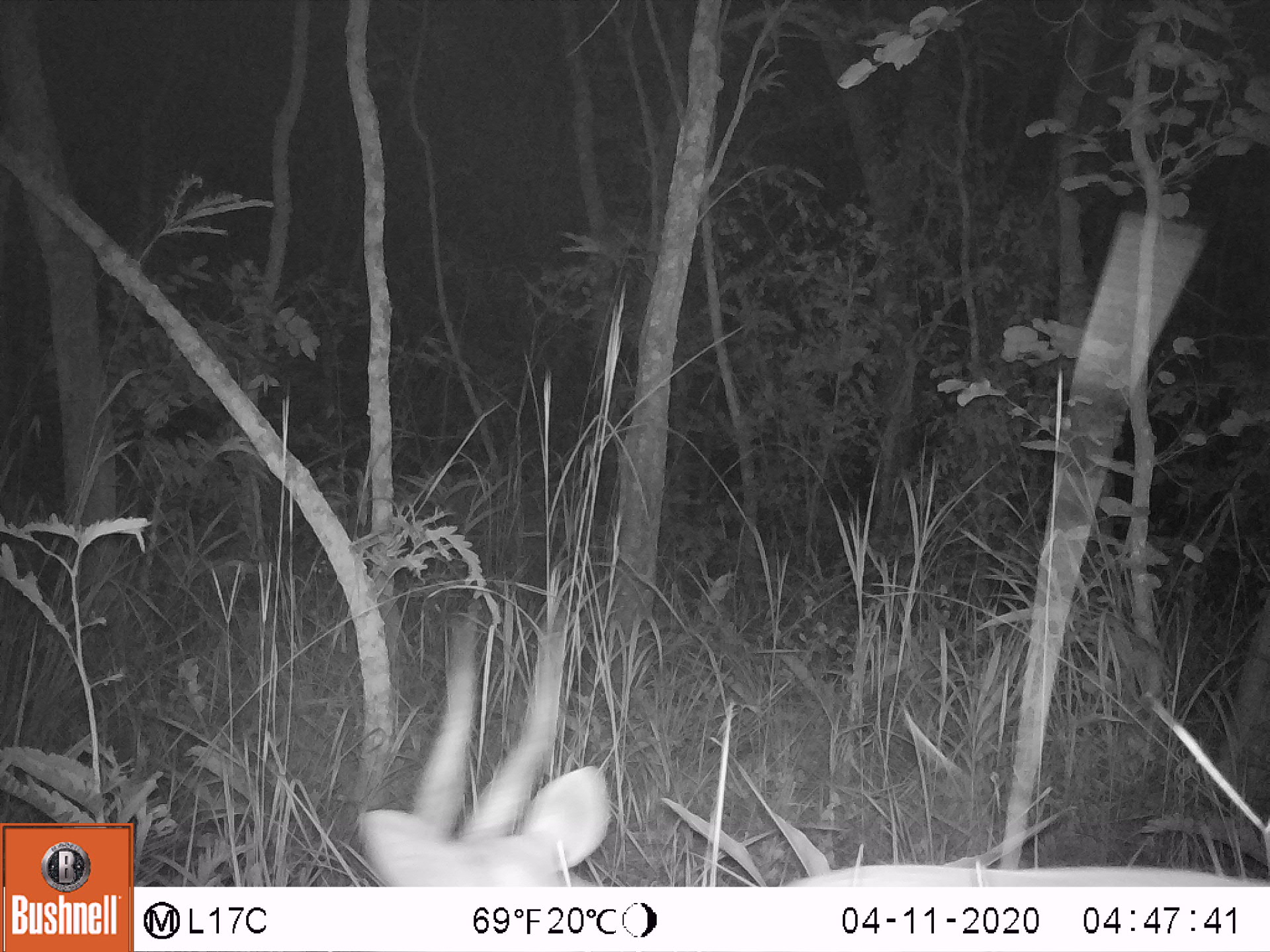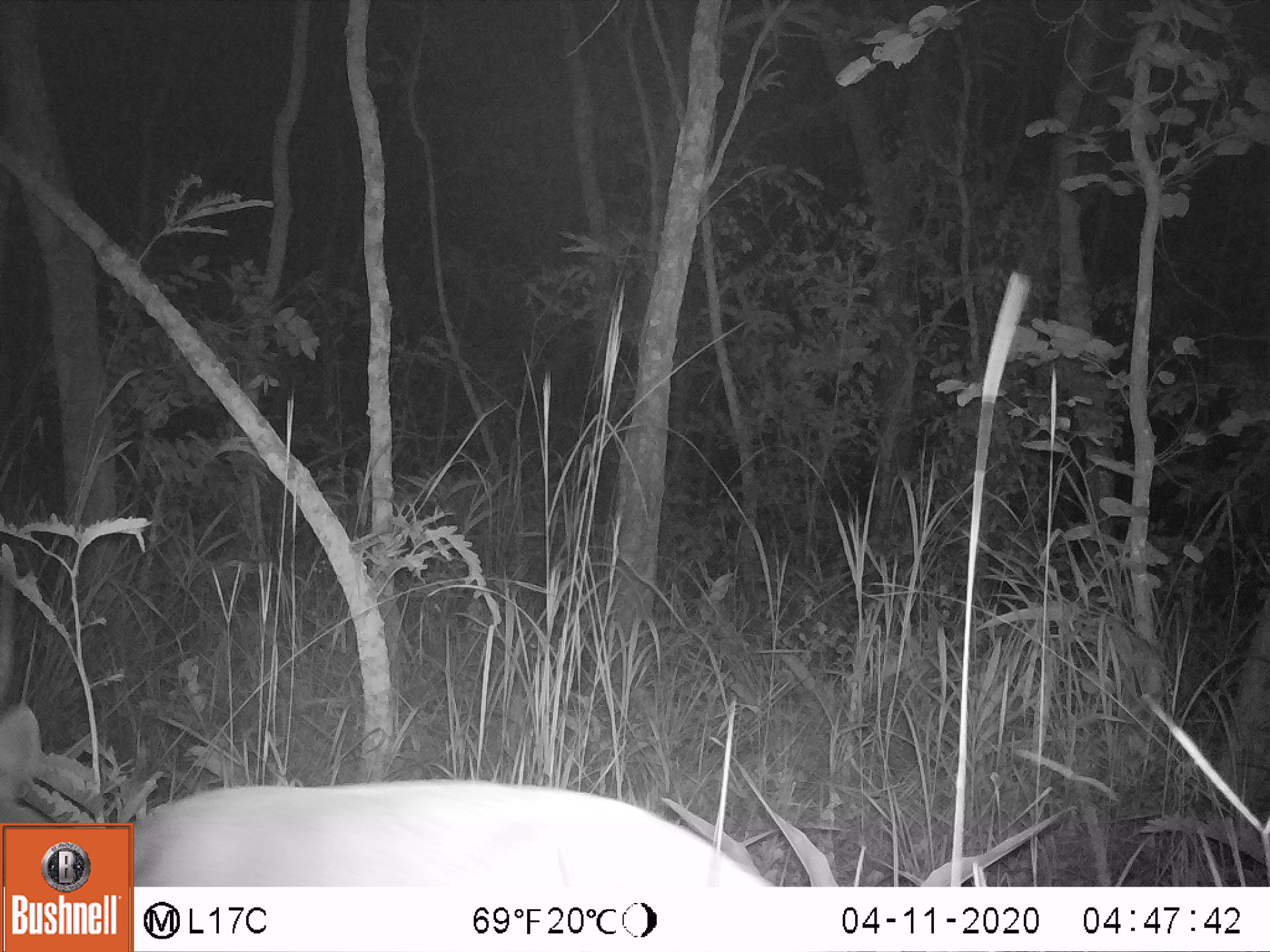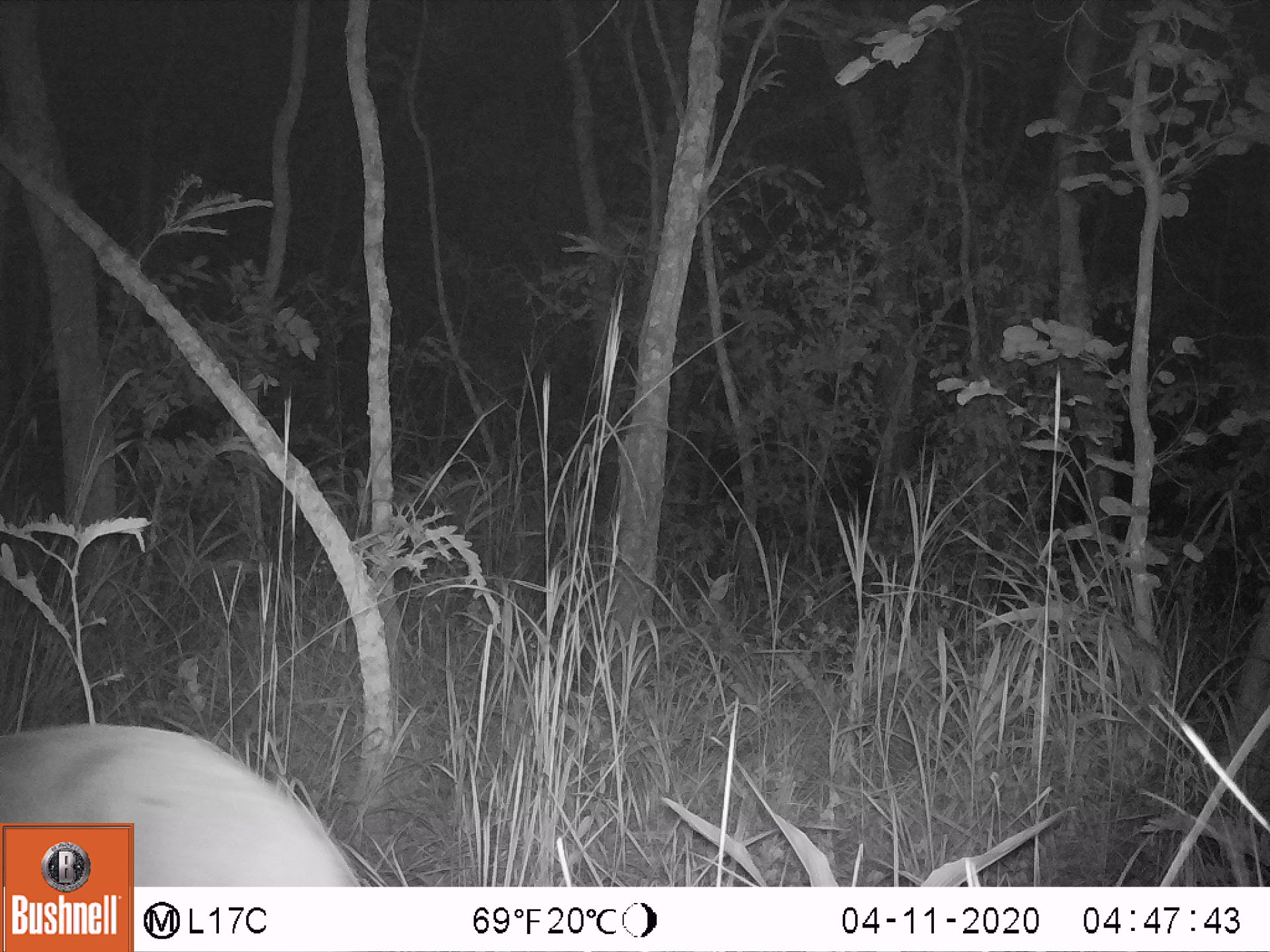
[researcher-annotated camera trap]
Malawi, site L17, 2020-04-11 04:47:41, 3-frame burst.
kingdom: Animalia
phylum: Chordata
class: Mammalia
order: Artiodactyla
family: Bovidae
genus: Tragelaphus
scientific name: Tragelaphus sylvaticus sylvaticus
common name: cape bushbuck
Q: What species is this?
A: Cape bushbuck (Tragelaphus sylvaticus sylvaticus).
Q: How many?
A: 1.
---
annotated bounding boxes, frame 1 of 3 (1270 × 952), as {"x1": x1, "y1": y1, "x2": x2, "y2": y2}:
cape bushbuck: {"x1": 352, "y1": 604, "x2": 614, "y2": 885}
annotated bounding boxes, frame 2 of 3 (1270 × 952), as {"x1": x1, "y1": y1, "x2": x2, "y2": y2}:
cape bushbuck: {"x1": 138, "y1": 773, "x2": 999, "y2": 882}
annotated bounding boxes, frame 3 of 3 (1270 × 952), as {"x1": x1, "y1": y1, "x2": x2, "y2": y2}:
cape bushbuck: {"x1": 6, "y1": 714, "x2": 322, "y2": 812}